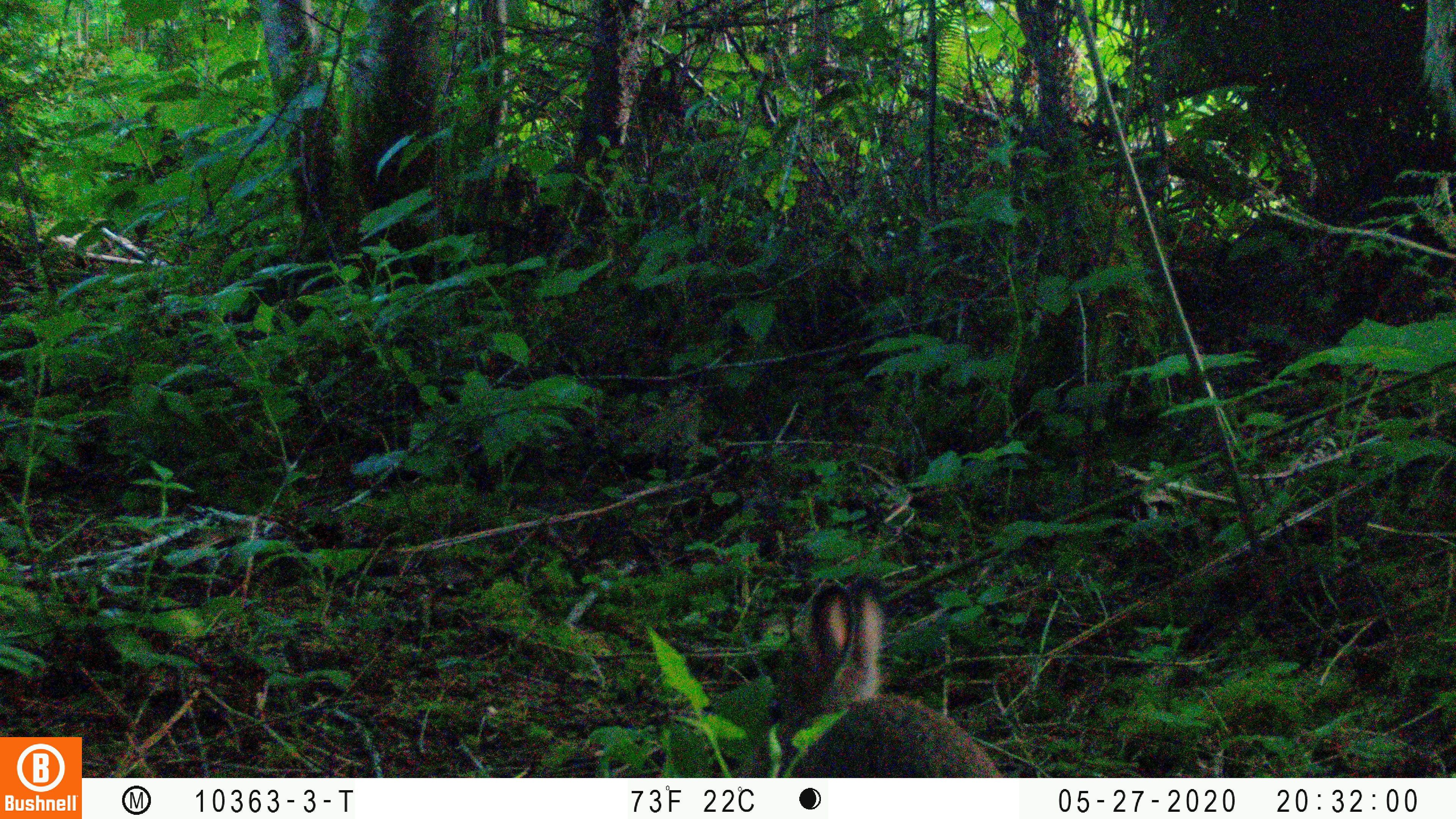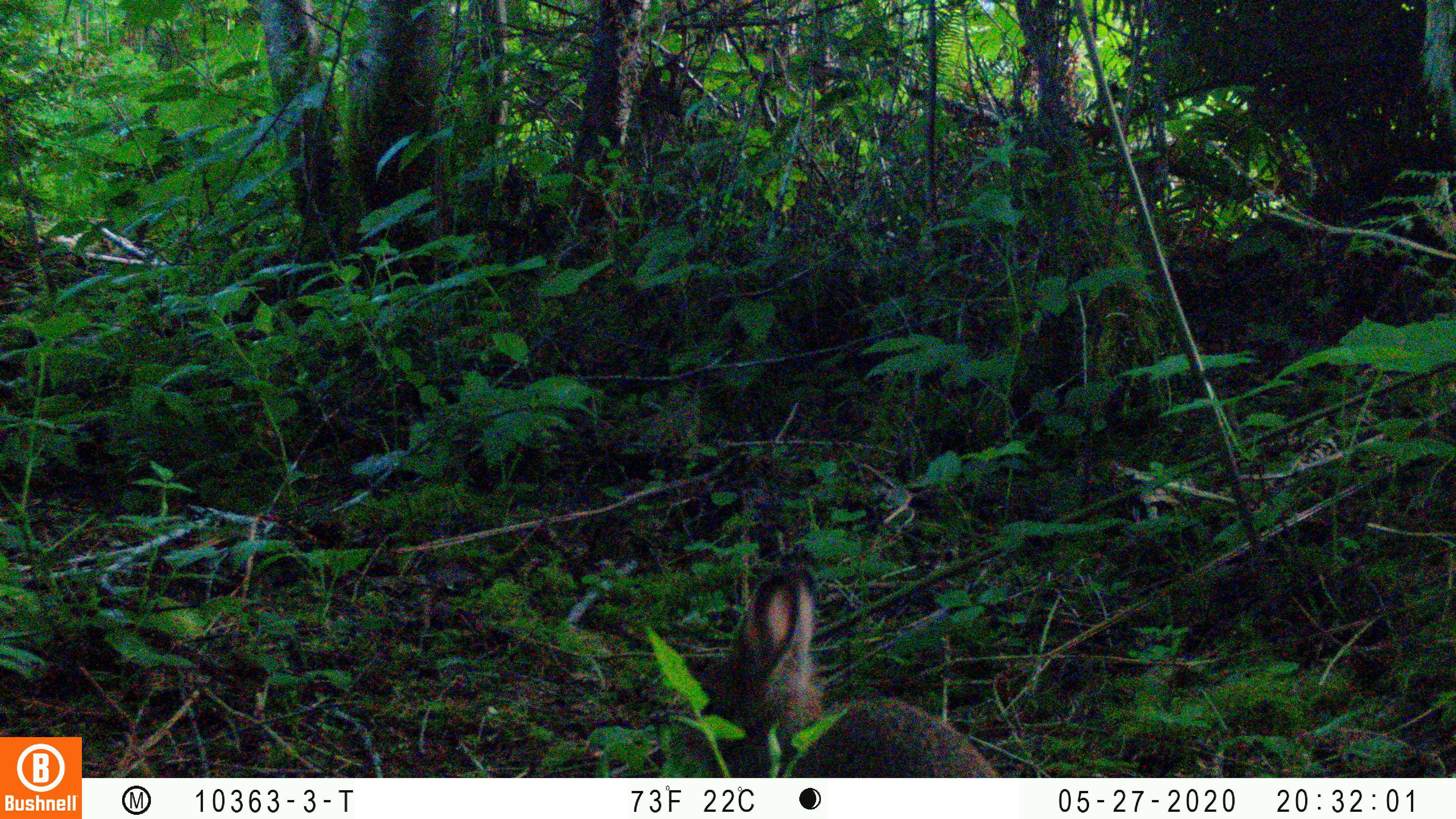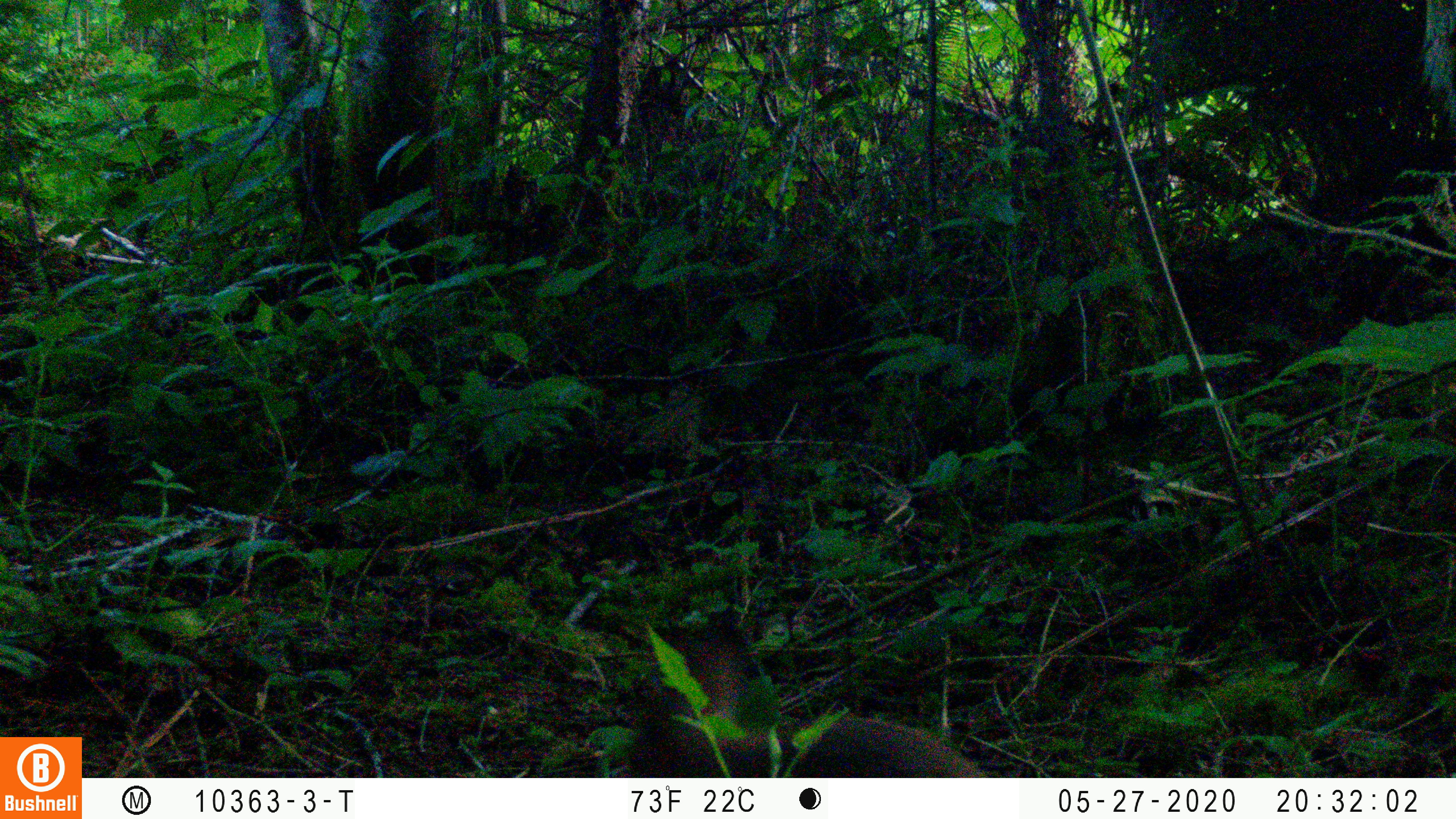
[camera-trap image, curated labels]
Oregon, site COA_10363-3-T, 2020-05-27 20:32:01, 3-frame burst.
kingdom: Animalia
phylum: Chordata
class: Mammalia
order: Lagomorpha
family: Leporidae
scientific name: Leporidae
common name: hares and rabbits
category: leporidae family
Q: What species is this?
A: Leporidae family (hares and rabbits) (Leporidae).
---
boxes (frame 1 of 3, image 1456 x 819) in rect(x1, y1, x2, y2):
leporidae family: rect(749, 577, 996, 770)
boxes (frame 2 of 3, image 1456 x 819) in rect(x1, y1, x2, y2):
leporidae family: rect(676, 542, 996, 772)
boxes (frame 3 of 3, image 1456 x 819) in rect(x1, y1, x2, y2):
leporidae family: rect(611, 609, 985, 770)